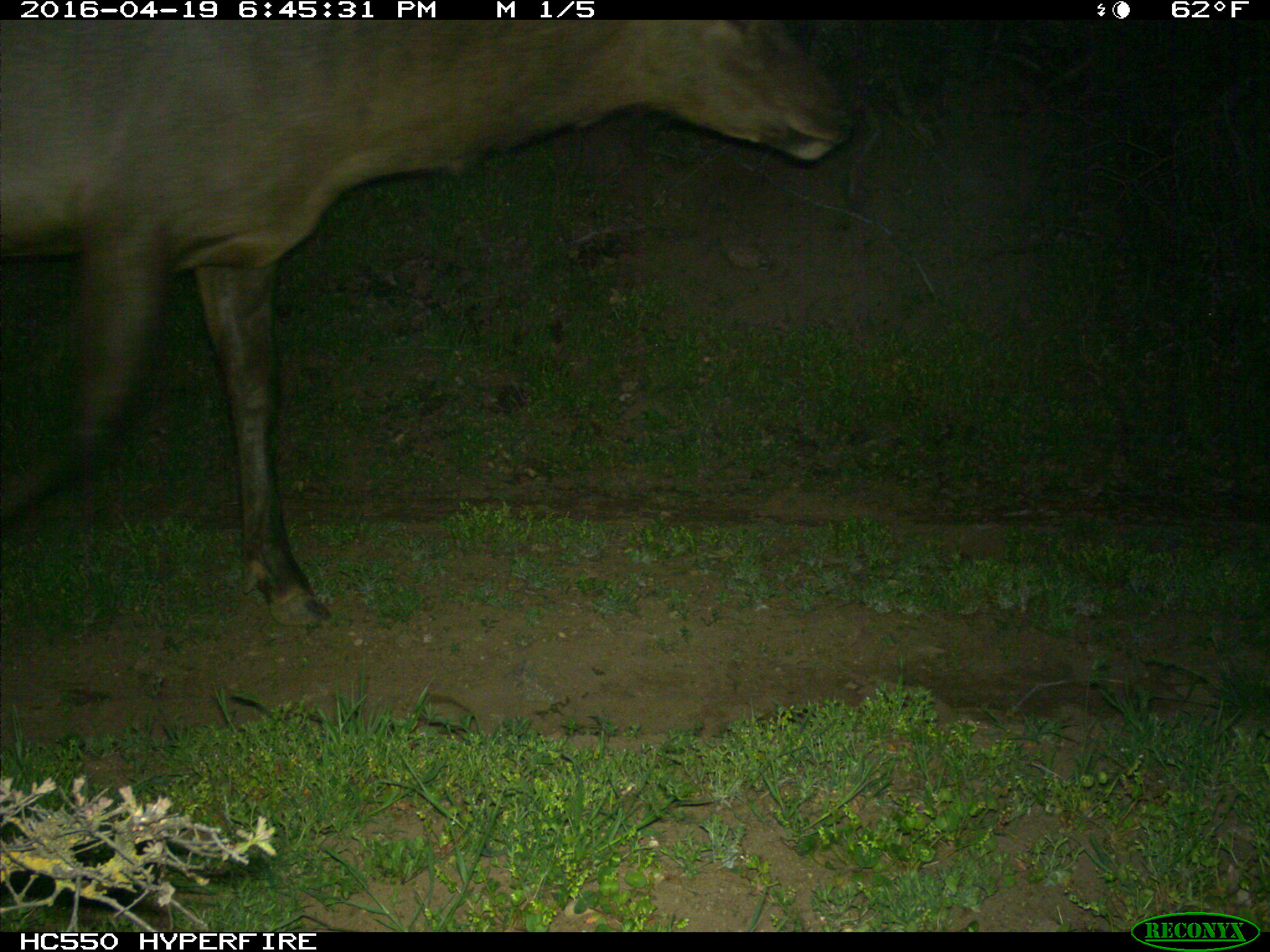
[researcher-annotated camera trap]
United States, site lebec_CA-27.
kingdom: Animalia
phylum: Chordata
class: Mammalia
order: Artiodactyla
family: Cervidae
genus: Cervus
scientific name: Cervus canadensis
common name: elk